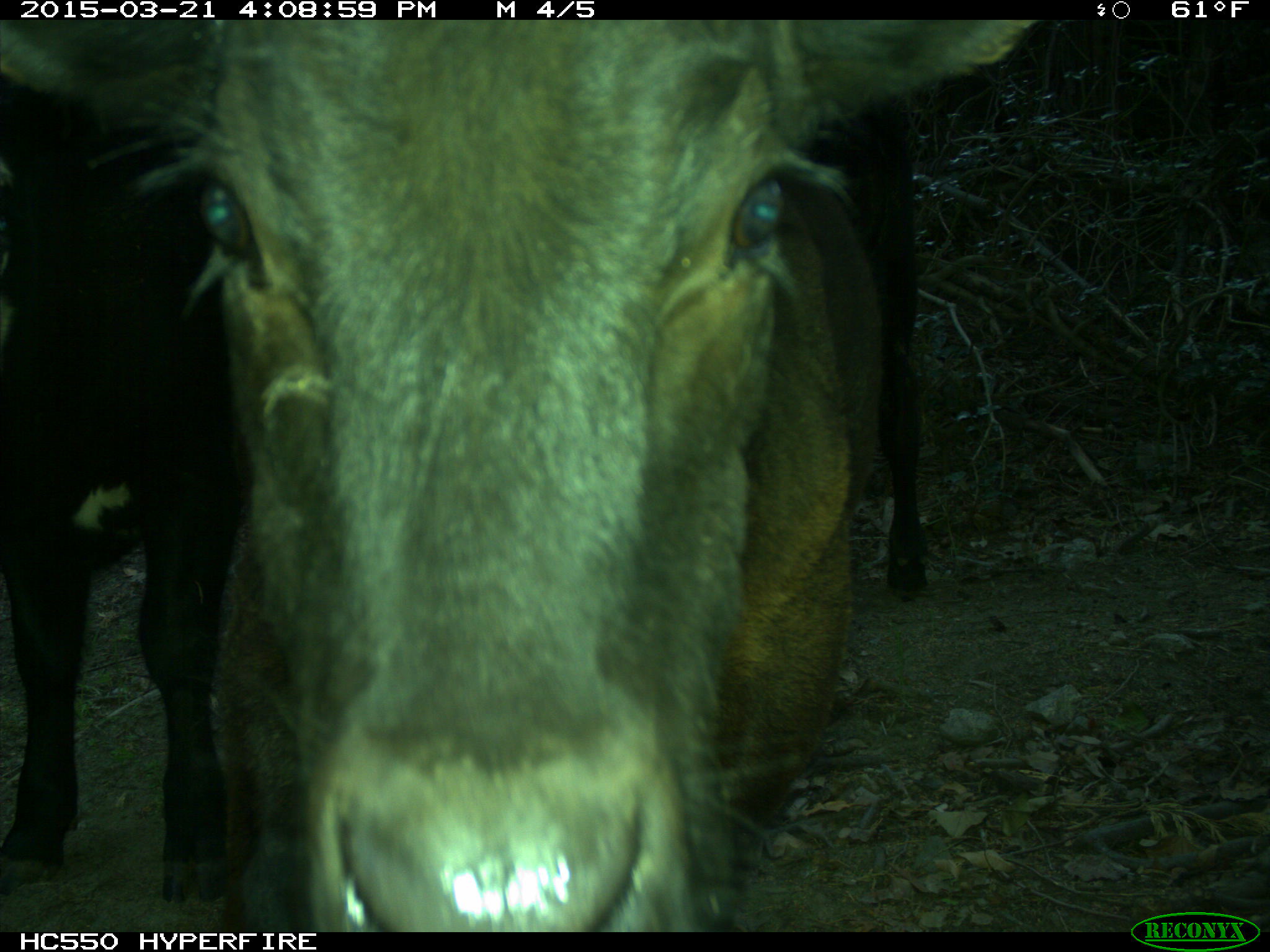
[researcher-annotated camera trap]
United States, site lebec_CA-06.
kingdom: Animalia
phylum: Chordata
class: Mammalia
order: Artiodactyla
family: Bovidae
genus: Bos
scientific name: Bos taurus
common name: domestic cow